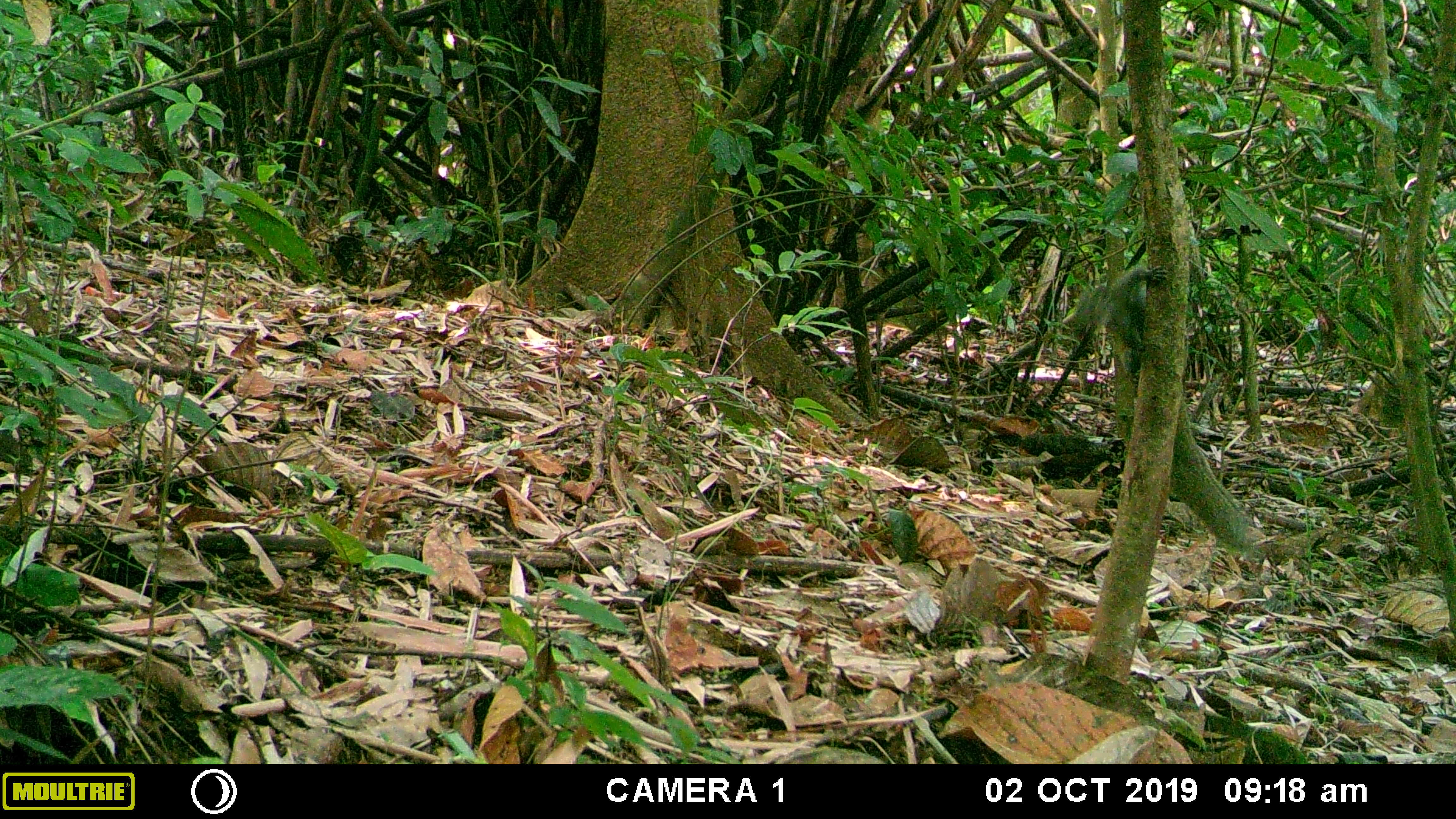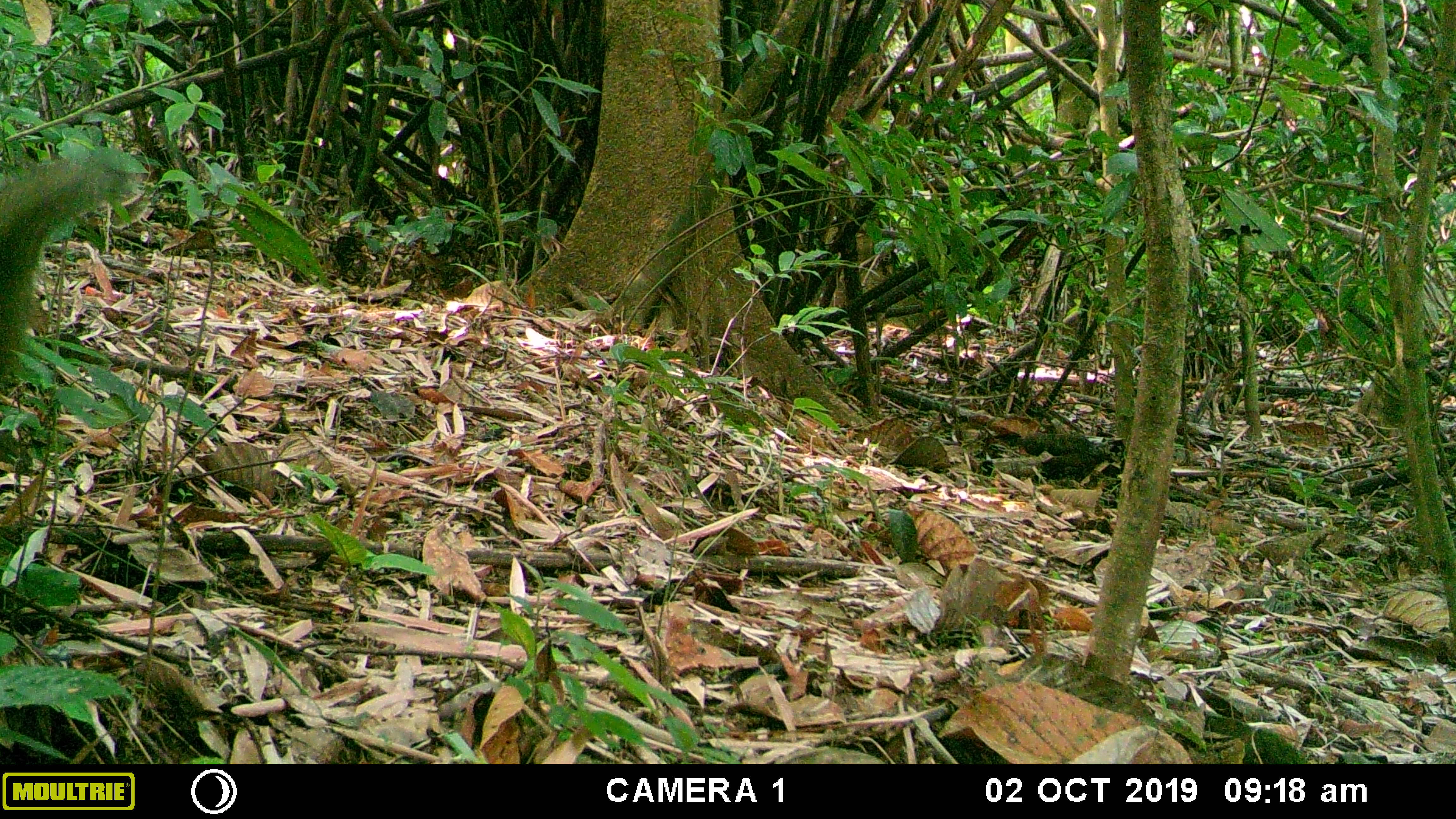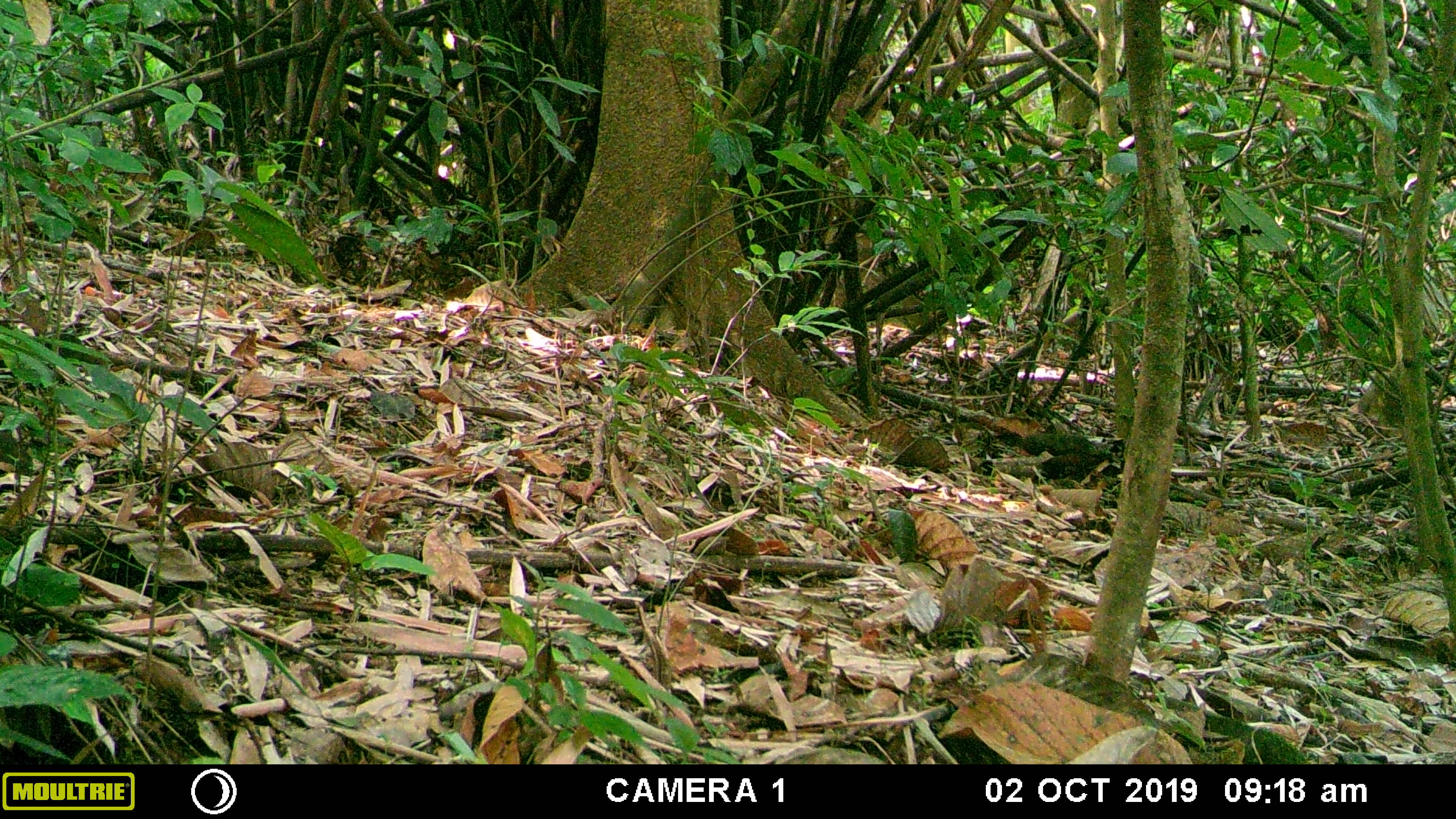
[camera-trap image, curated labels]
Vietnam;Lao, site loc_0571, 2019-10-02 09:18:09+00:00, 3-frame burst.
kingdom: Animalia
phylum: Chordata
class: Mammalia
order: Rodentia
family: Sciuridae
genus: Sciurus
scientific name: Sciurus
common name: squirrel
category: unidentified squirrel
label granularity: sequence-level